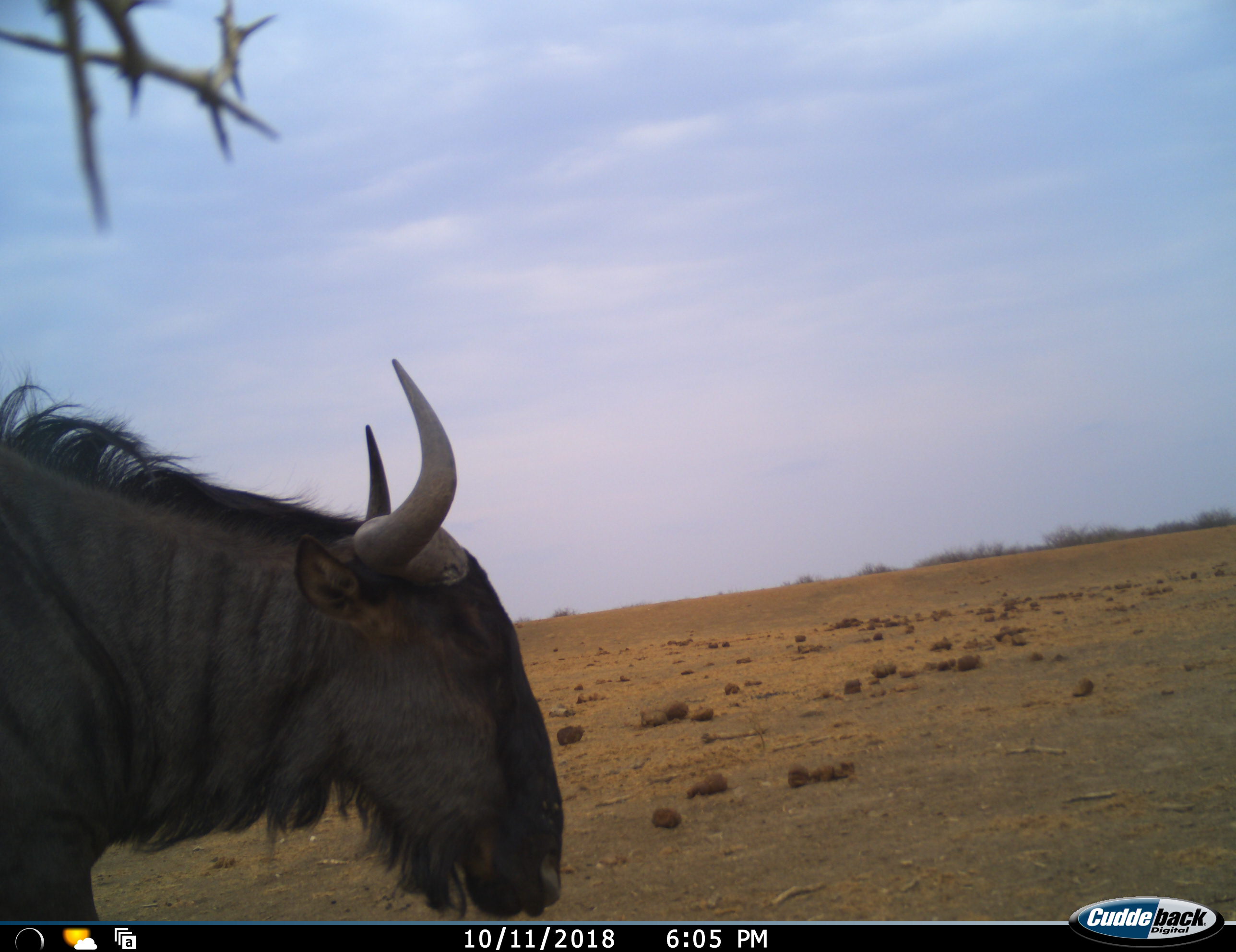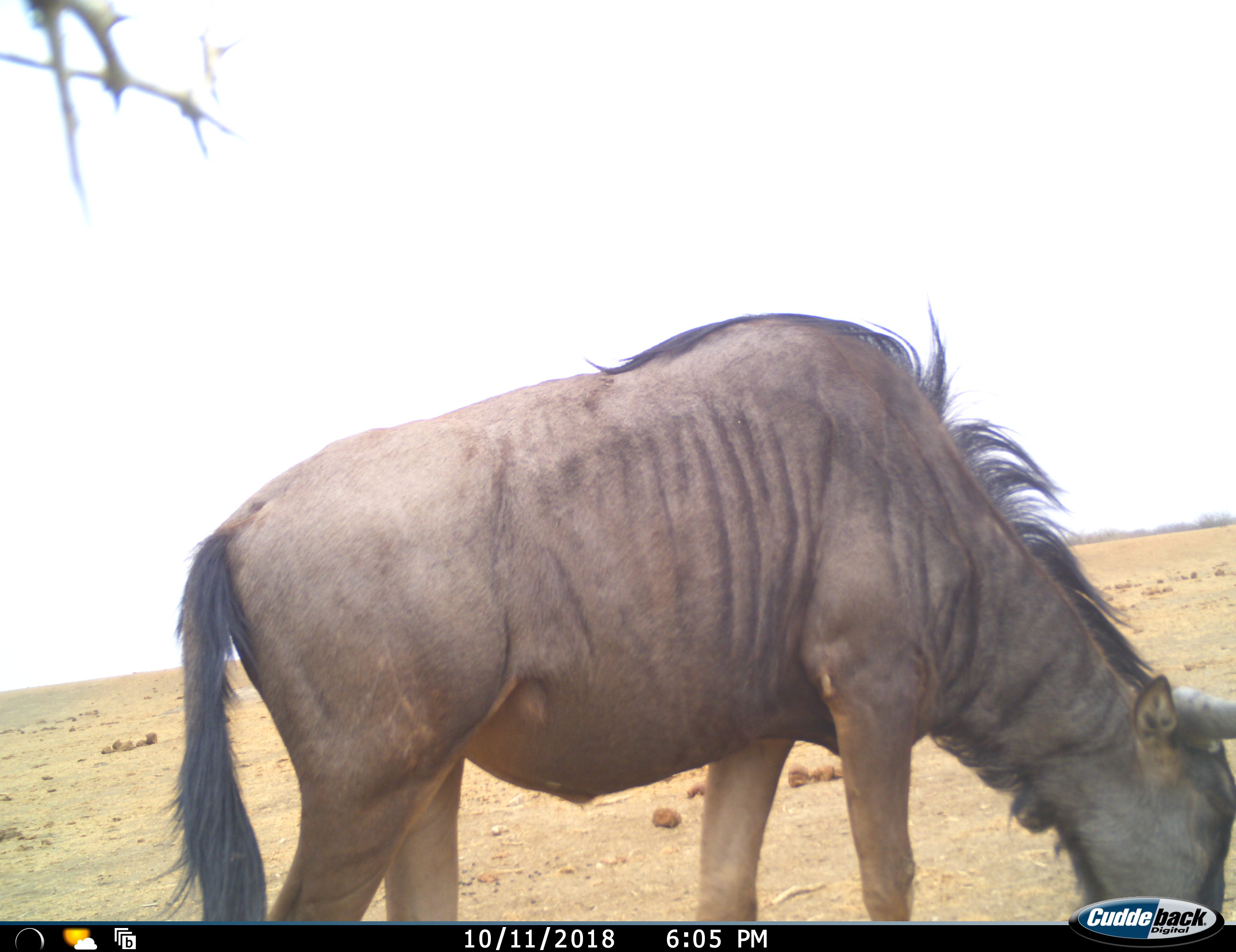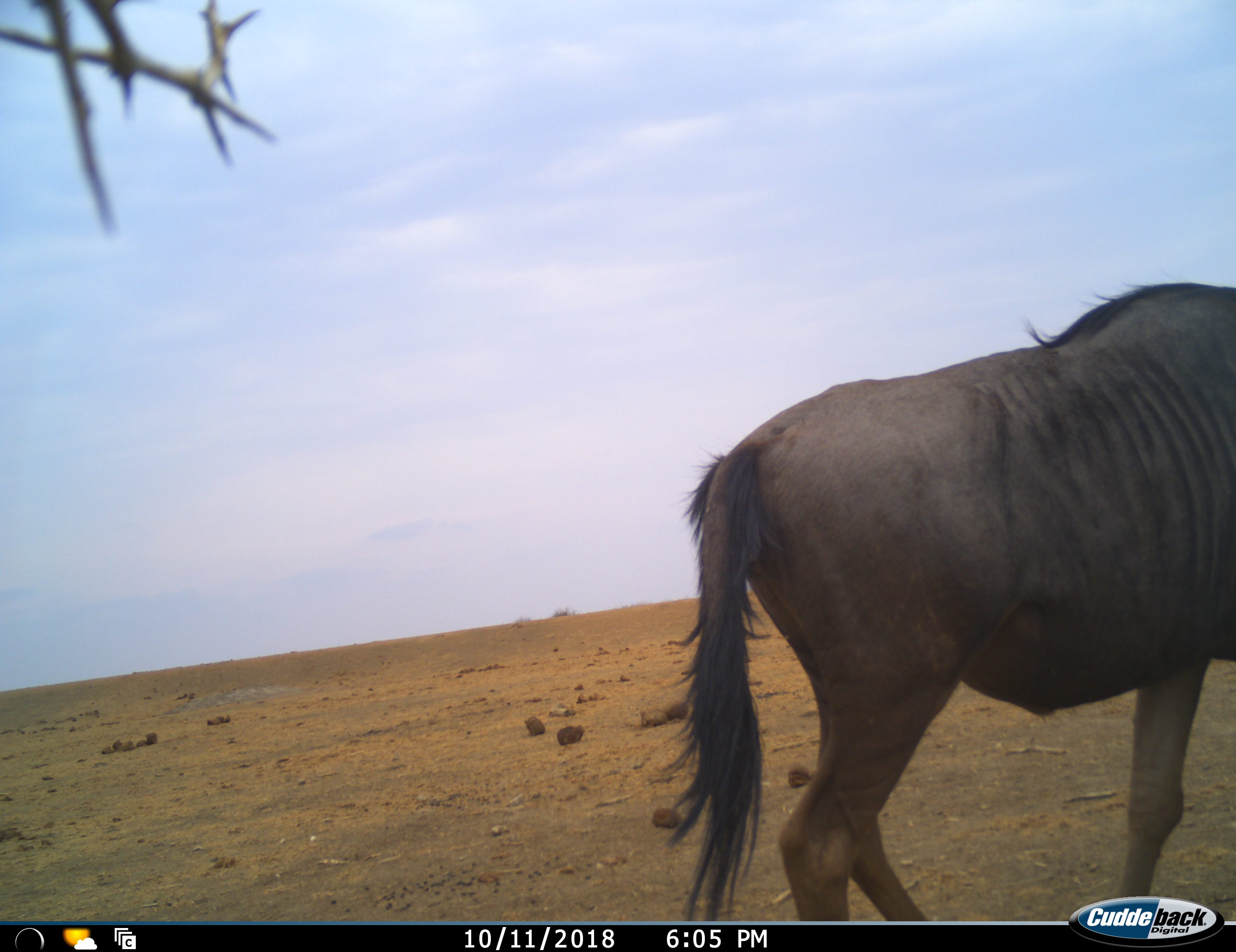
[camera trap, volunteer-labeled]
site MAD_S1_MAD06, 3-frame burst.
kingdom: Animalia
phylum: Chordata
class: Mammalia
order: Artiodactyla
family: Bovidae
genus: Connochaetes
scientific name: Connochaetes taurinus taurinus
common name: blue wildebeest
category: wildebeestblue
Wildebeestblue (blue wildebeest) (Connochaetes taurinus taurinus), count 1. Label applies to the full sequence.